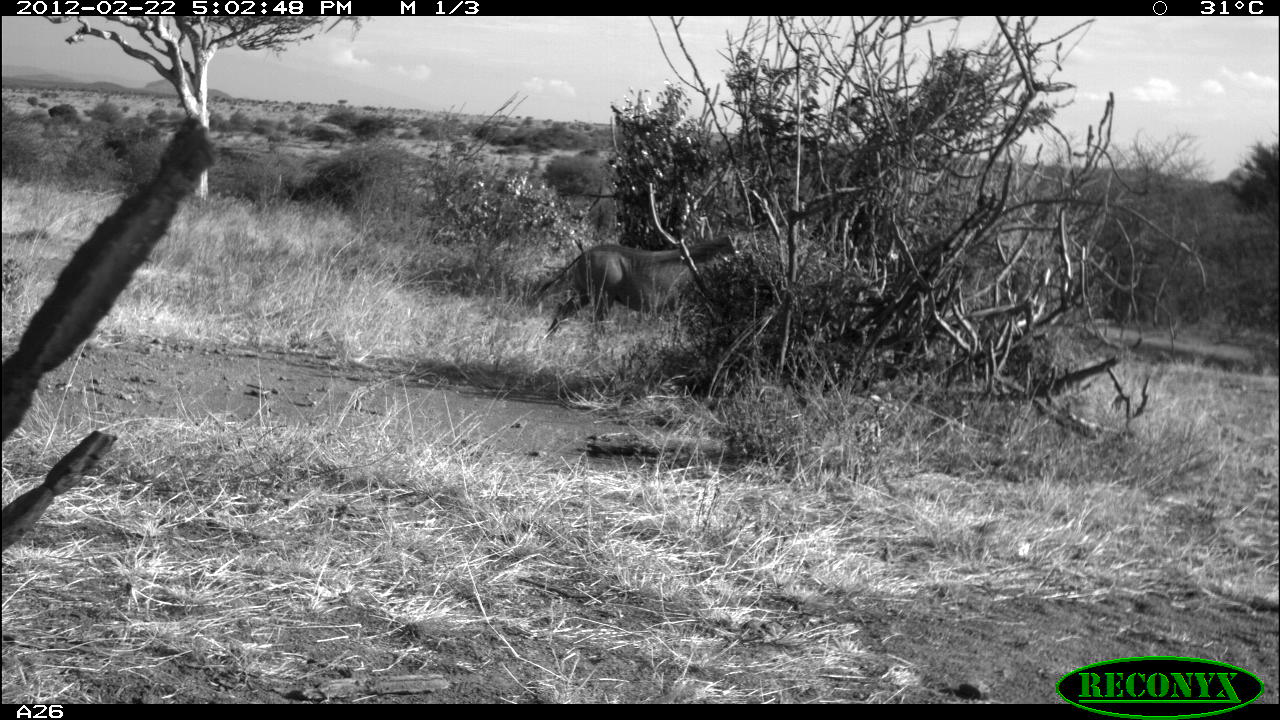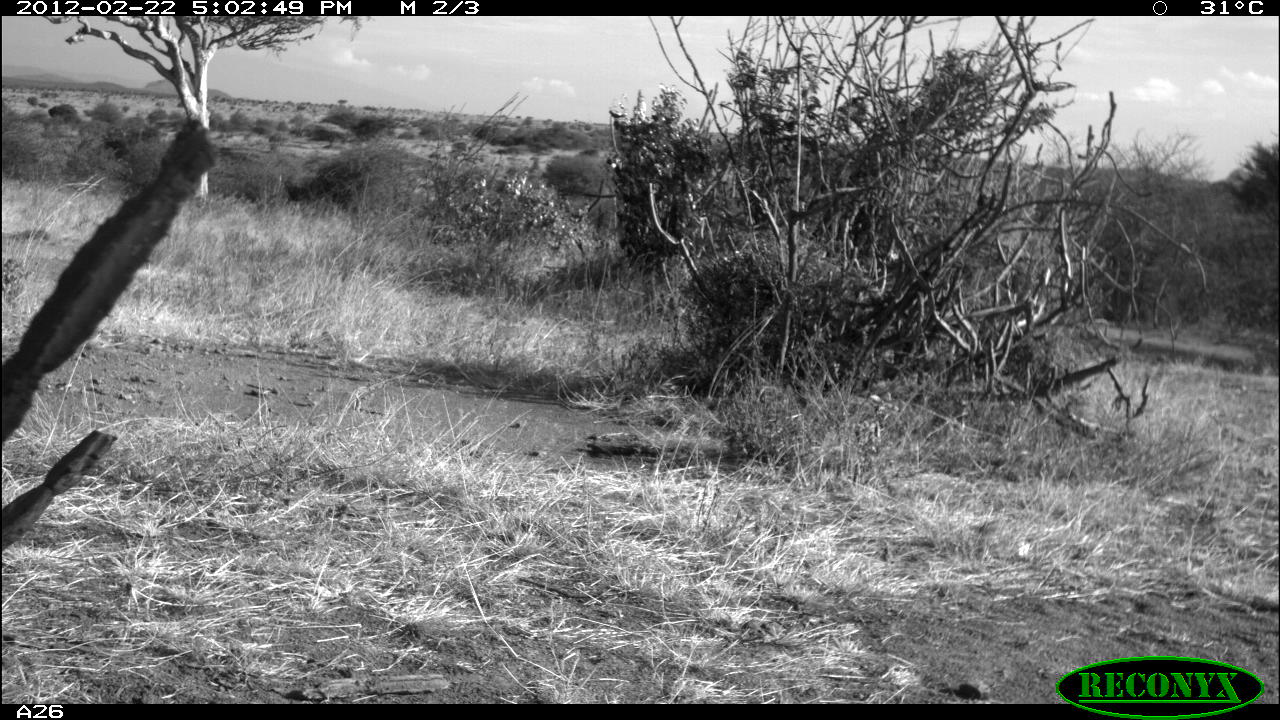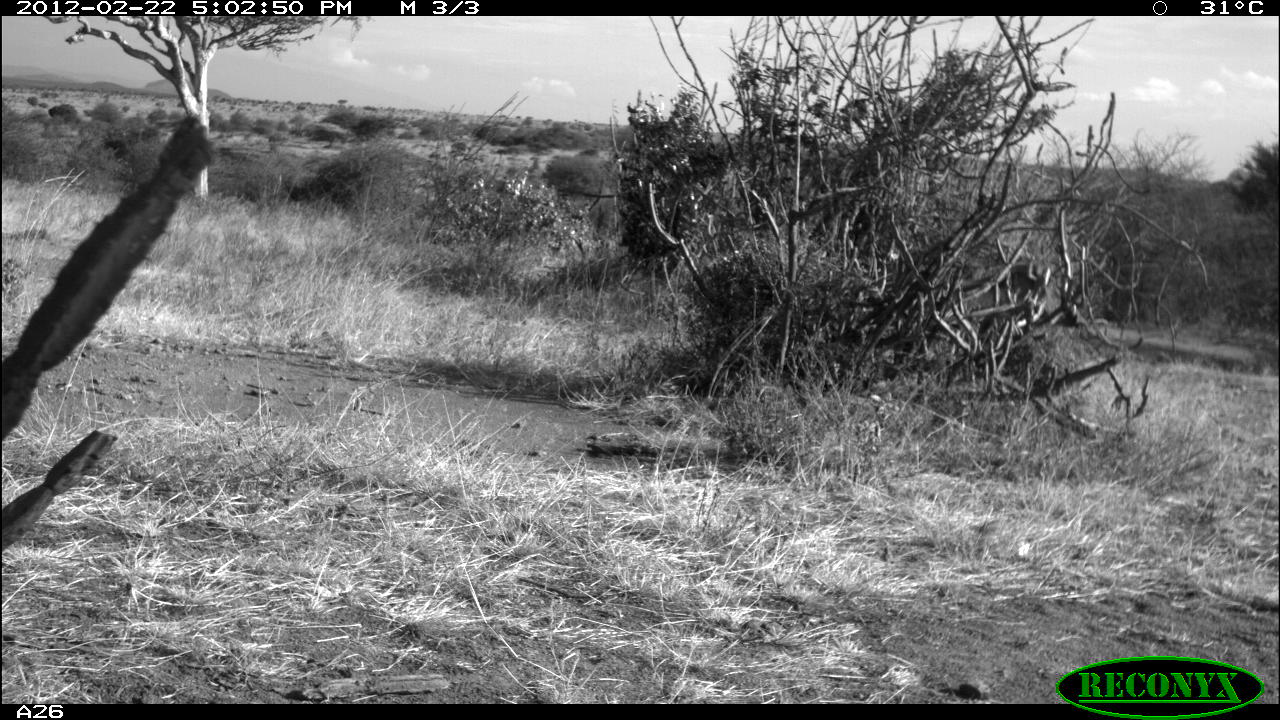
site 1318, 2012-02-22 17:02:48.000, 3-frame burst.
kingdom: Animalia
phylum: Chordata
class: Mammalia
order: Artiodactyla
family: Suidae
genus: Phacochoerus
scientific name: Phacochoerus africanus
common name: common warthog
Phacochoerus africanus (common warthog), count 1.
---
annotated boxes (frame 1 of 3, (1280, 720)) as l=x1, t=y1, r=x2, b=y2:
phacochoerus africanus: l=531, t=234, r=740, b=339; l=539, t=148, r=621, b=200